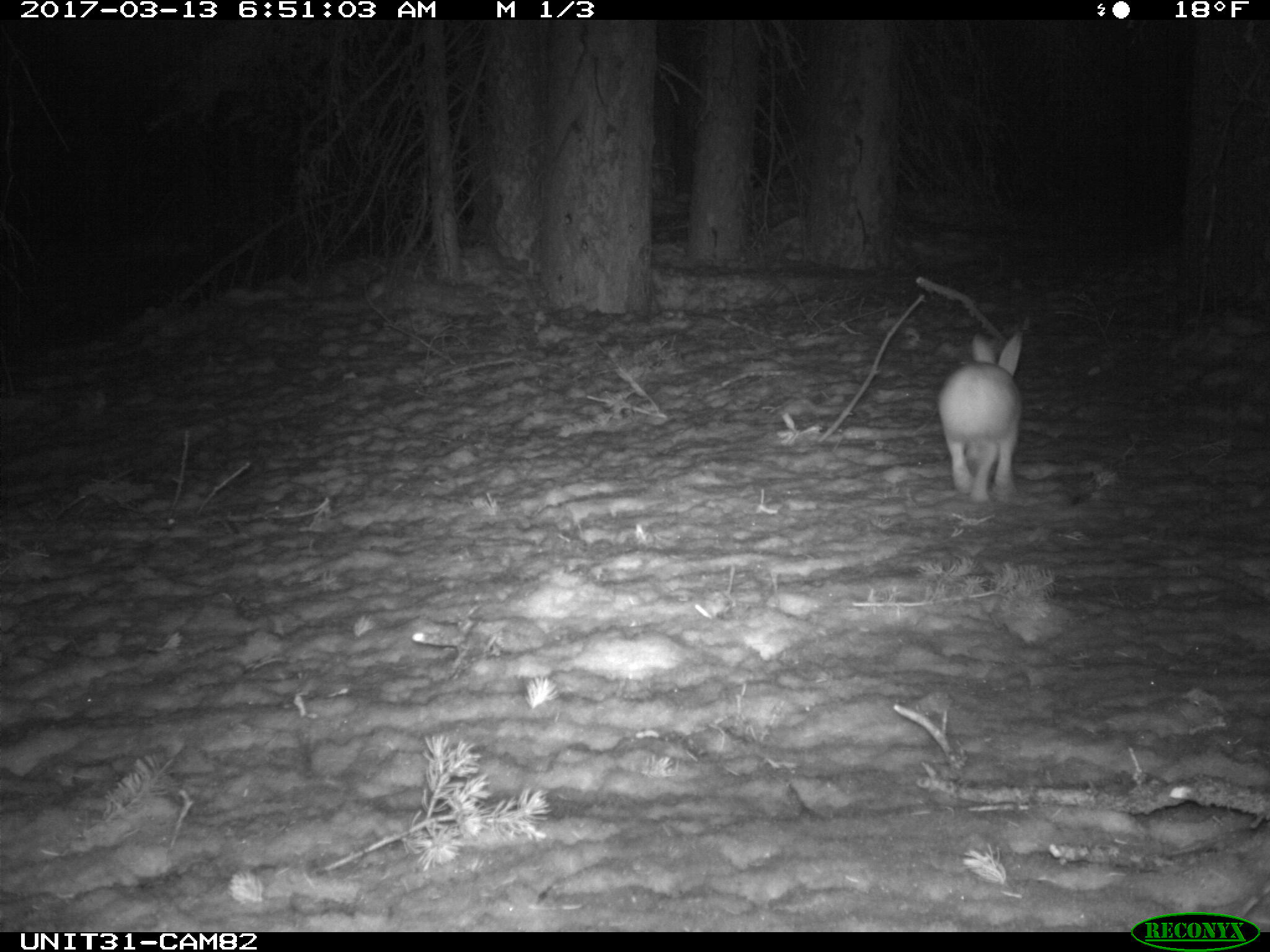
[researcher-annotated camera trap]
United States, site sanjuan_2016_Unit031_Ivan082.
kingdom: Animalia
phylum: Chordata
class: Mammalia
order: Lagomorpha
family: Leporidae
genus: Lepus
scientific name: Lepus americanus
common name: snowshoe hare